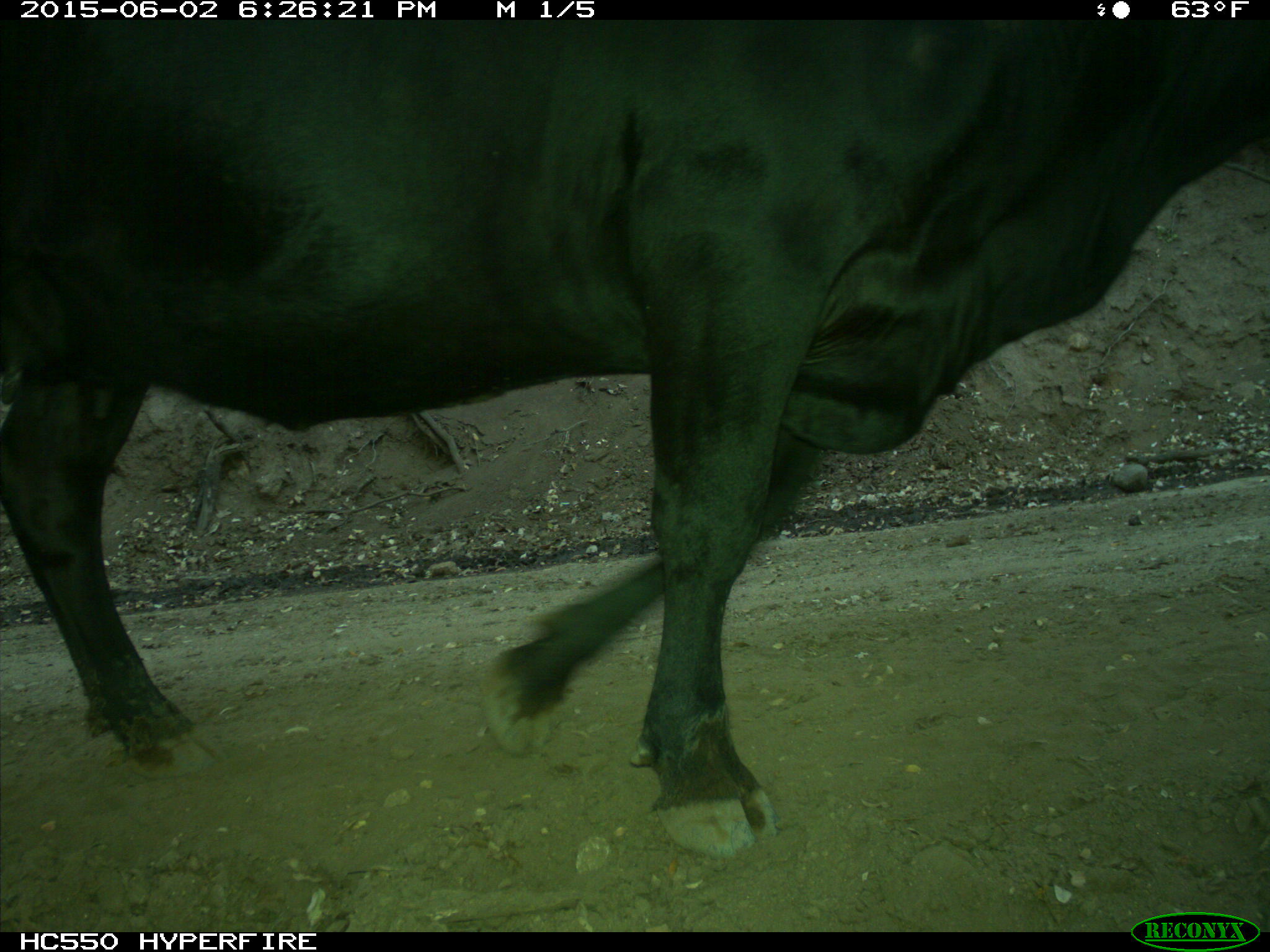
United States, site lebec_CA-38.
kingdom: Animalia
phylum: Chordata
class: Mammalia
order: Artiodactyla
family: Bovidae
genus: Bos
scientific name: Bos taurus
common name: domestic cow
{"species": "Bos taurus (domestic cow)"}